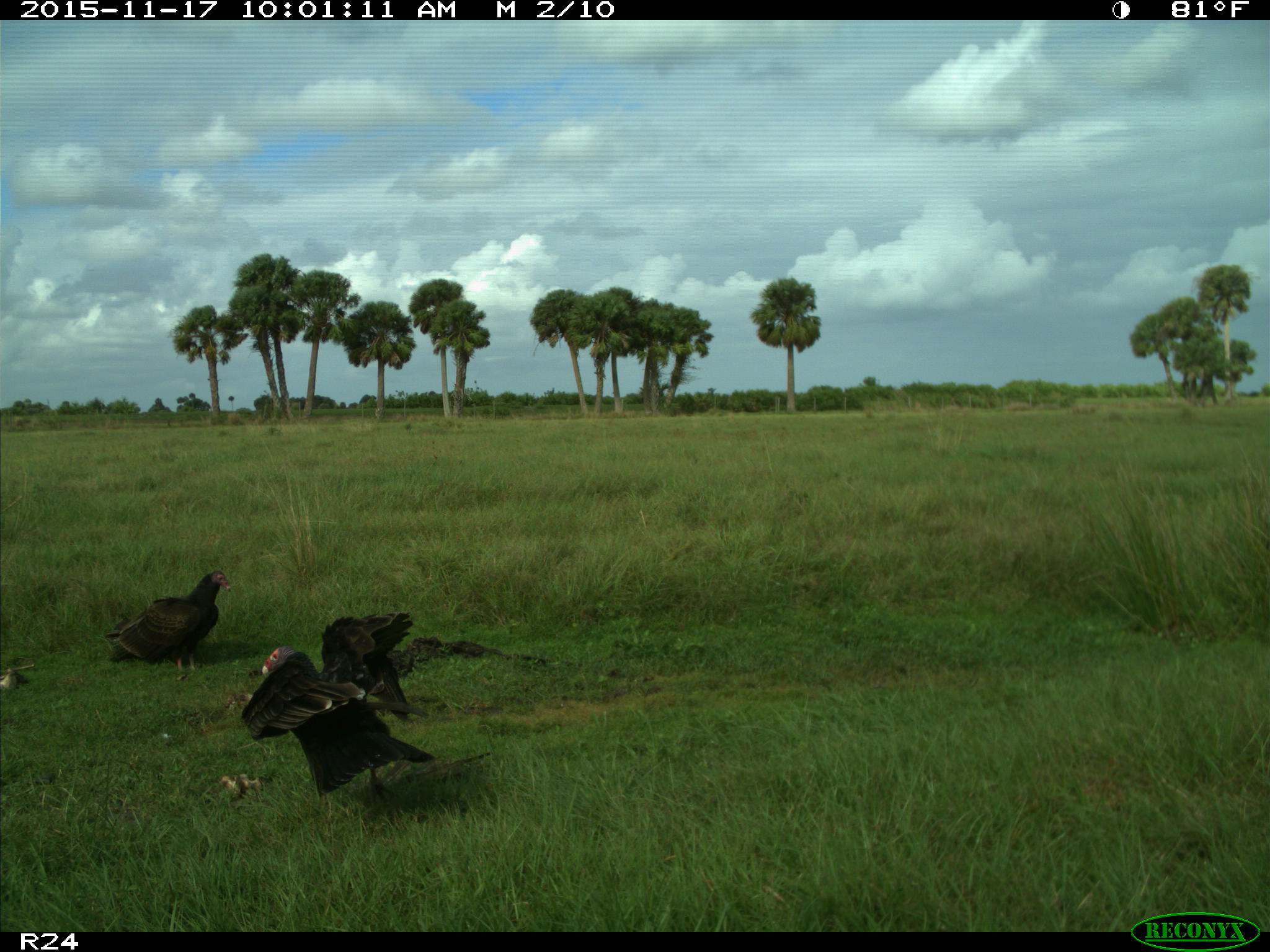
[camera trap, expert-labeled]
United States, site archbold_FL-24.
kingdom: Animalia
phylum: Chordata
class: Aves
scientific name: Aves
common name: birds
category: unidentified bird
Unidentified bird (birds) (Aves).